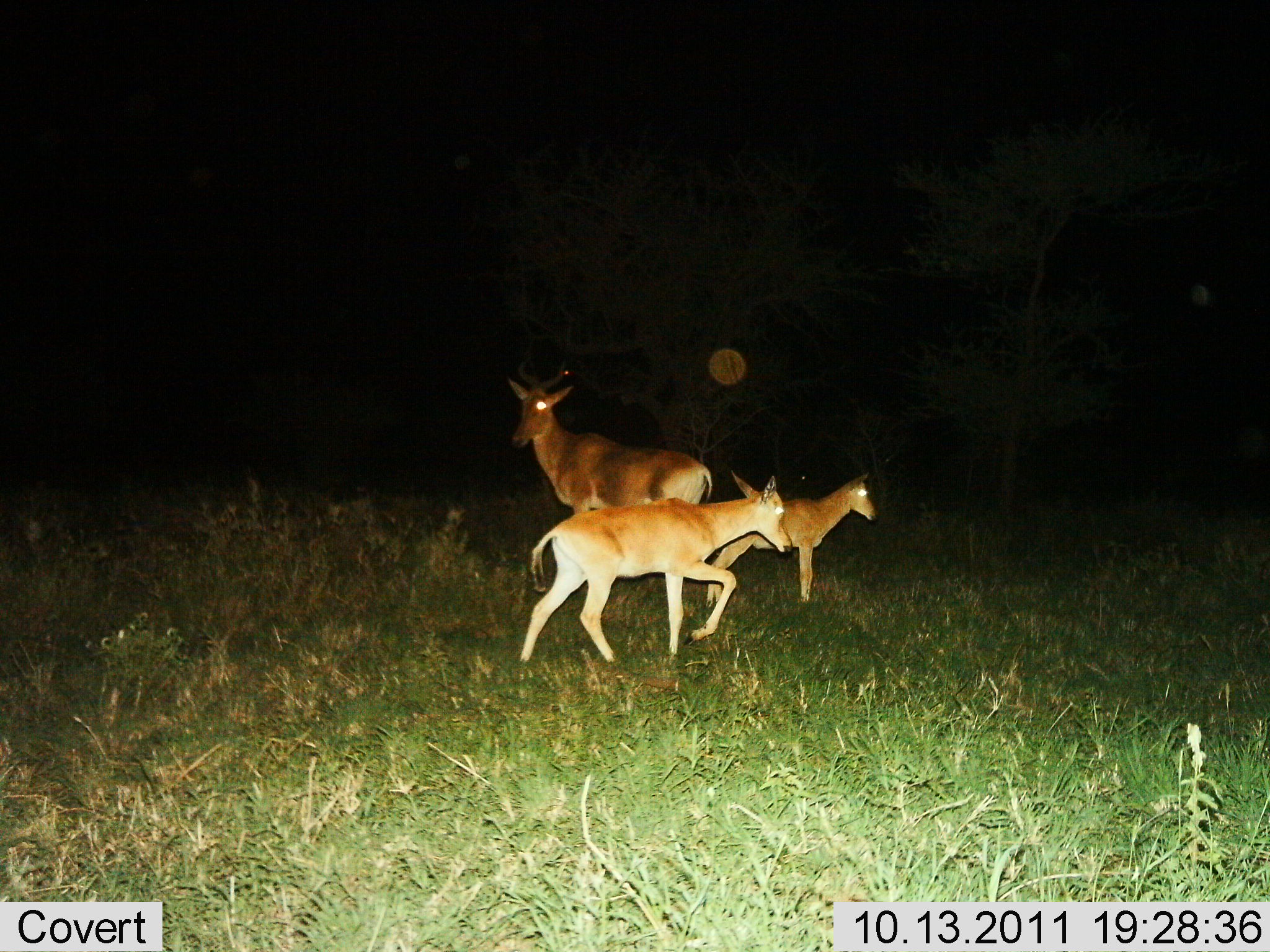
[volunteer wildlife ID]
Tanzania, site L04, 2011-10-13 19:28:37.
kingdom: Animalia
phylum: Chordata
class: Mammalia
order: Artiodactyla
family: Bovidae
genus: Alcelaphus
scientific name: Alcelaphus buselaphus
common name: hartebeest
Hartebeest (Alcelaphus buselaphus), count 3. Behavior (volunteer vote fractions): standing 85%, resting 0%, moving 54%, interacting 0%. Young present (vote fraction): 77%. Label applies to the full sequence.